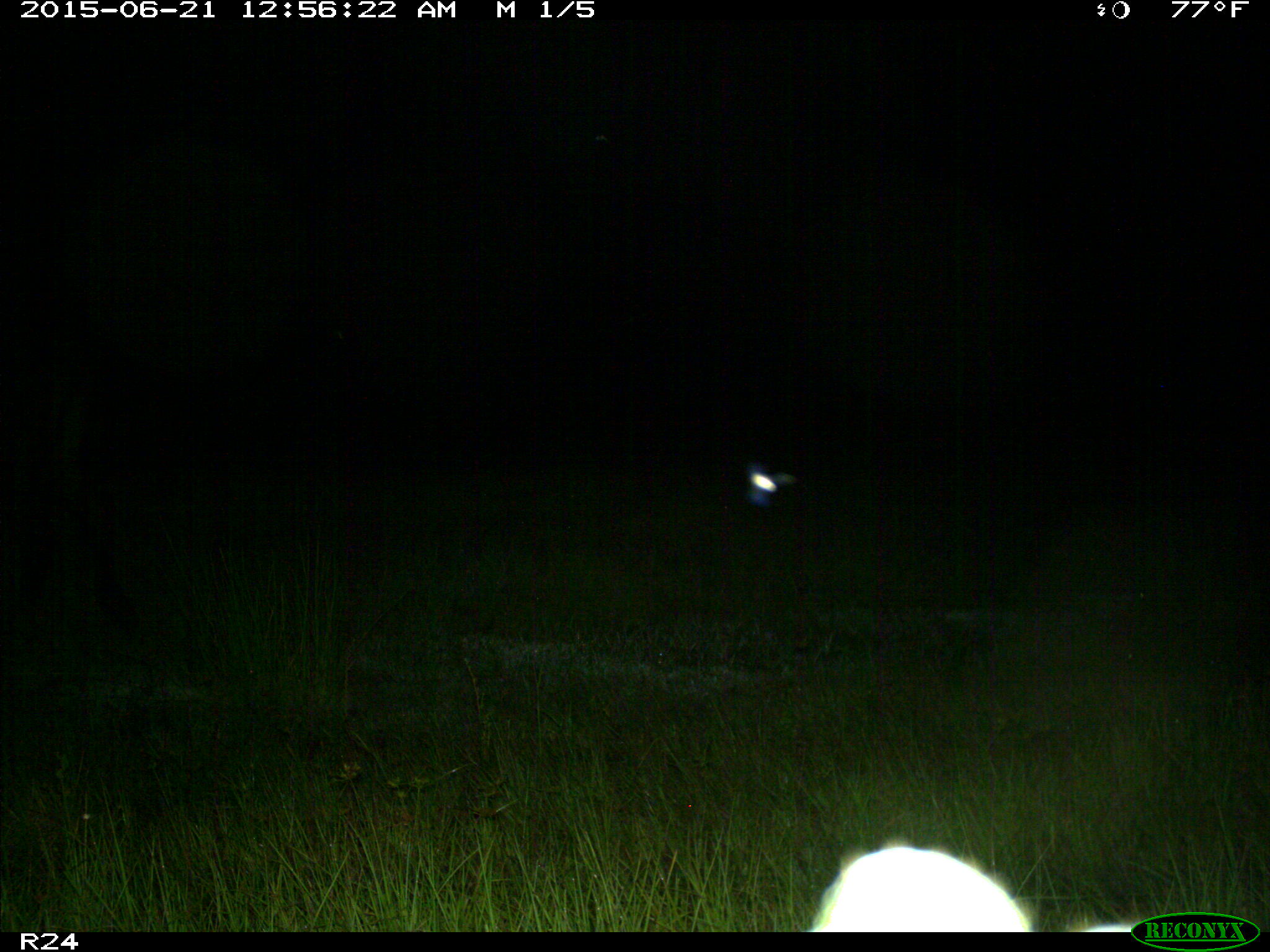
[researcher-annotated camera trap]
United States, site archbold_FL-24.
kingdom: Animalia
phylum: Chordata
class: Mammalia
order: Artiodactyla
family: Bovidae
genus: Bos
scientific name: Bos taurus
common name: domestic cow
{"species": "Bos taurus (domestic cow)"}